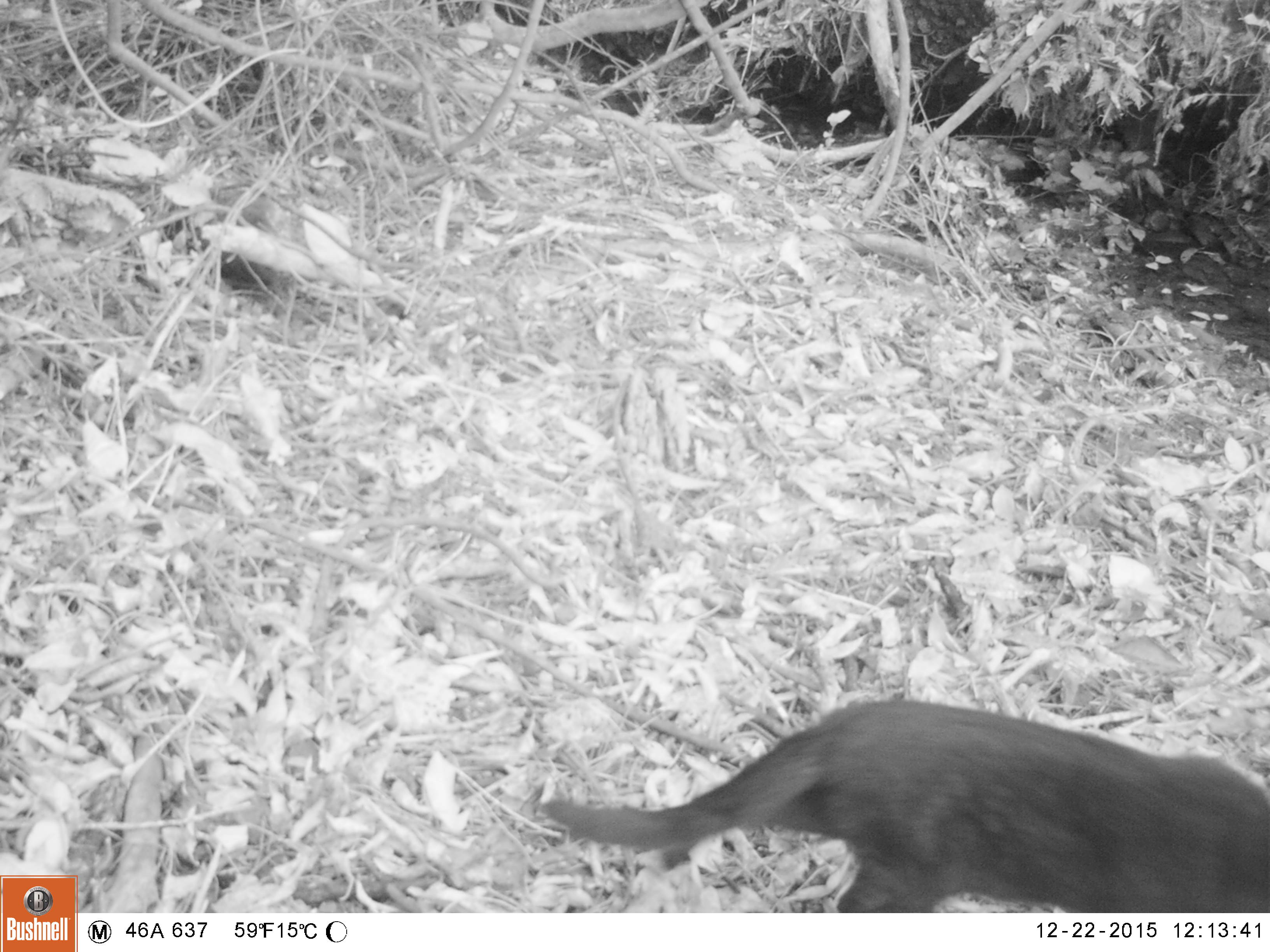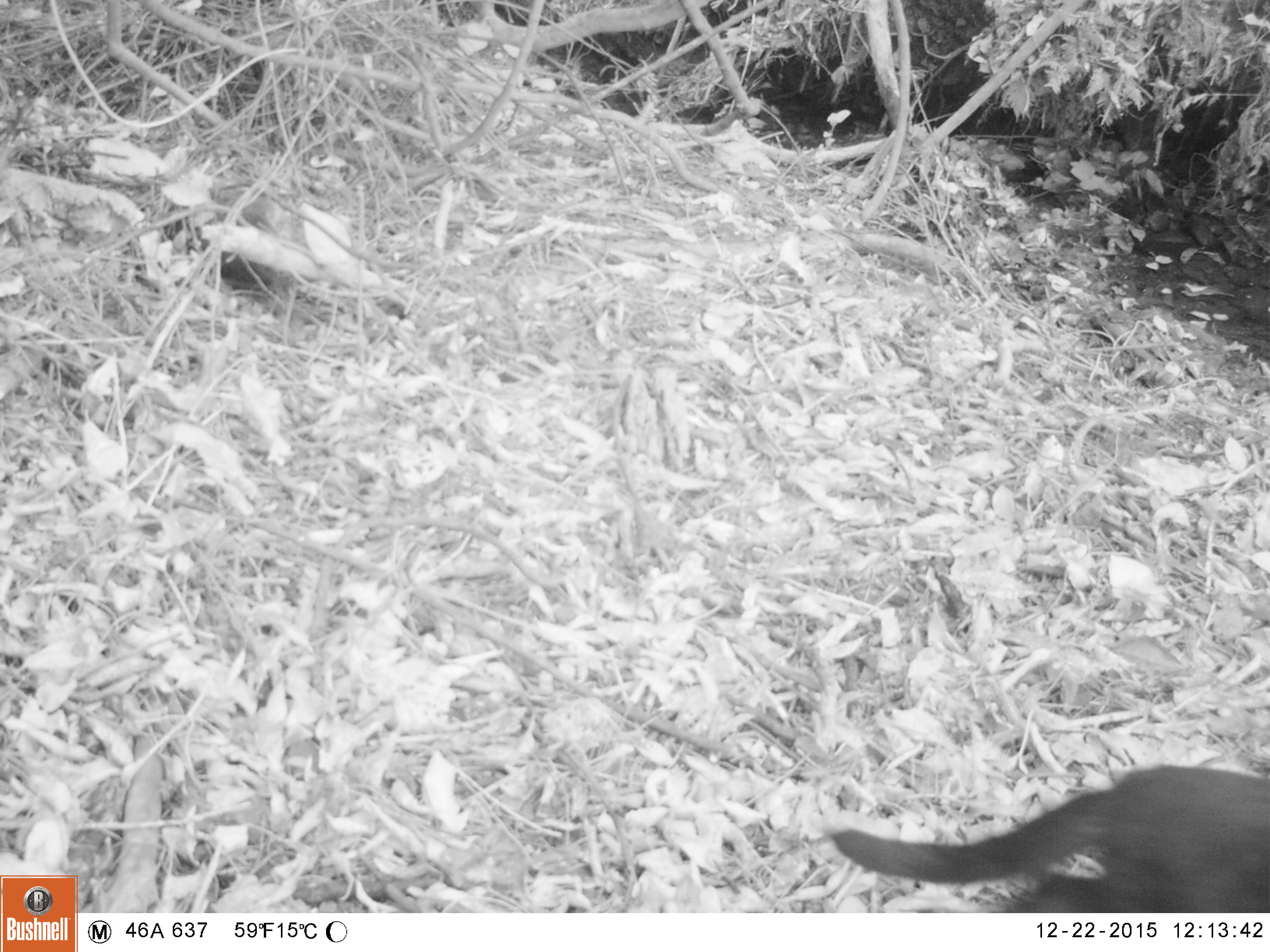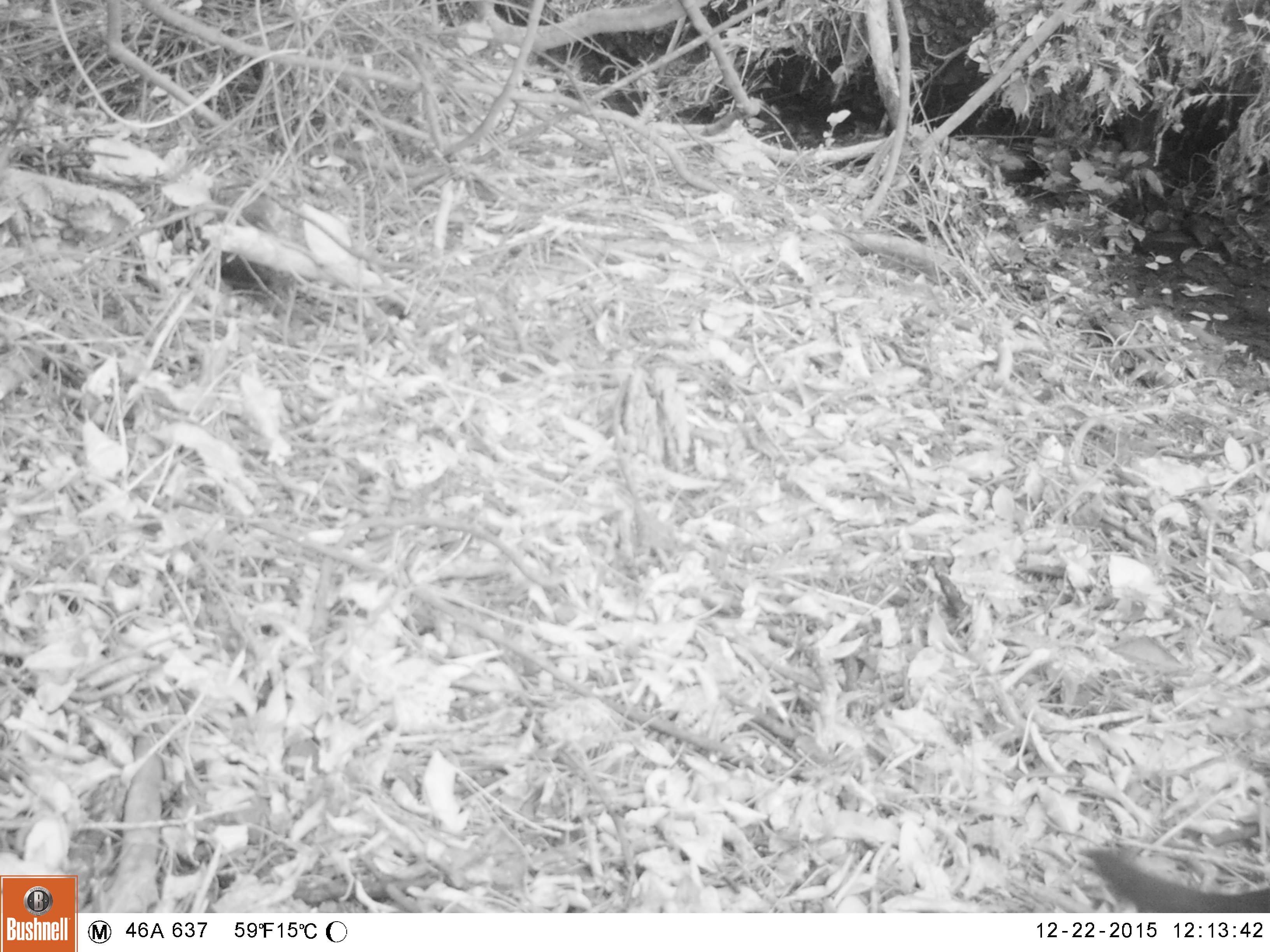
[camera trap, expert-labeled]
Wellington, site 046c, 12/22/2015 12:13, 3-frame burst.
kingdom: Animalia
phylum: Chordata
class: Mammalia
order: Carnivora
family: Felidae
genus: Felis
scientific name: Felis catus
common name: cat